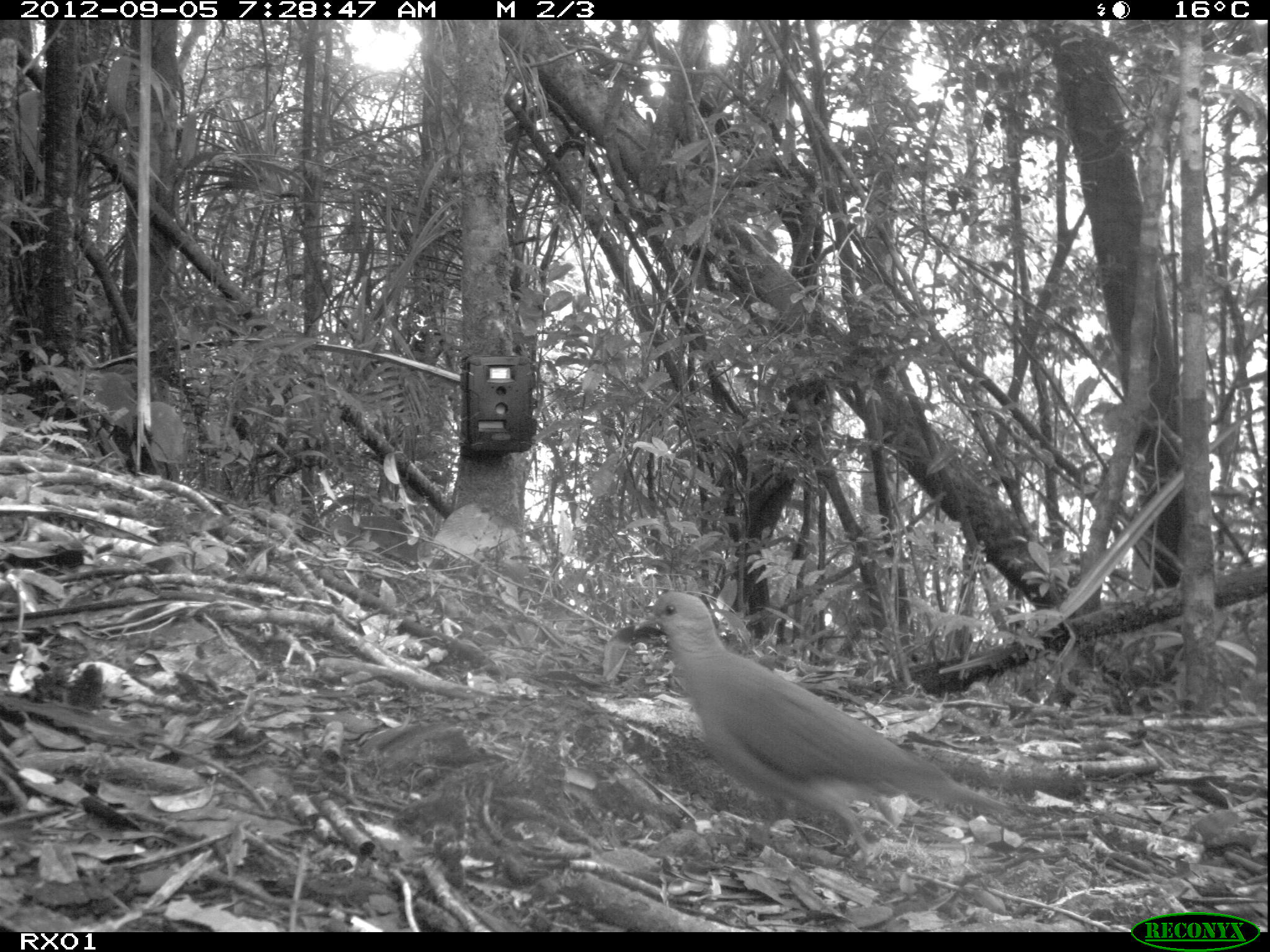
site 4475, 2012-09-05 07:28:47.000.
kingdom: Animalia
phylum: Chordata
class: Aves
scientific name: Aves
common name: bird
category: unknown bird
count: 1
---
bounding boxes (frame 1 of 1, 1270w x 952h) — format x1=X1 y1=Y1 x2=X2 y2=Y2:
unknown bird: x1=631 y1=589 x2=1006 y2=873